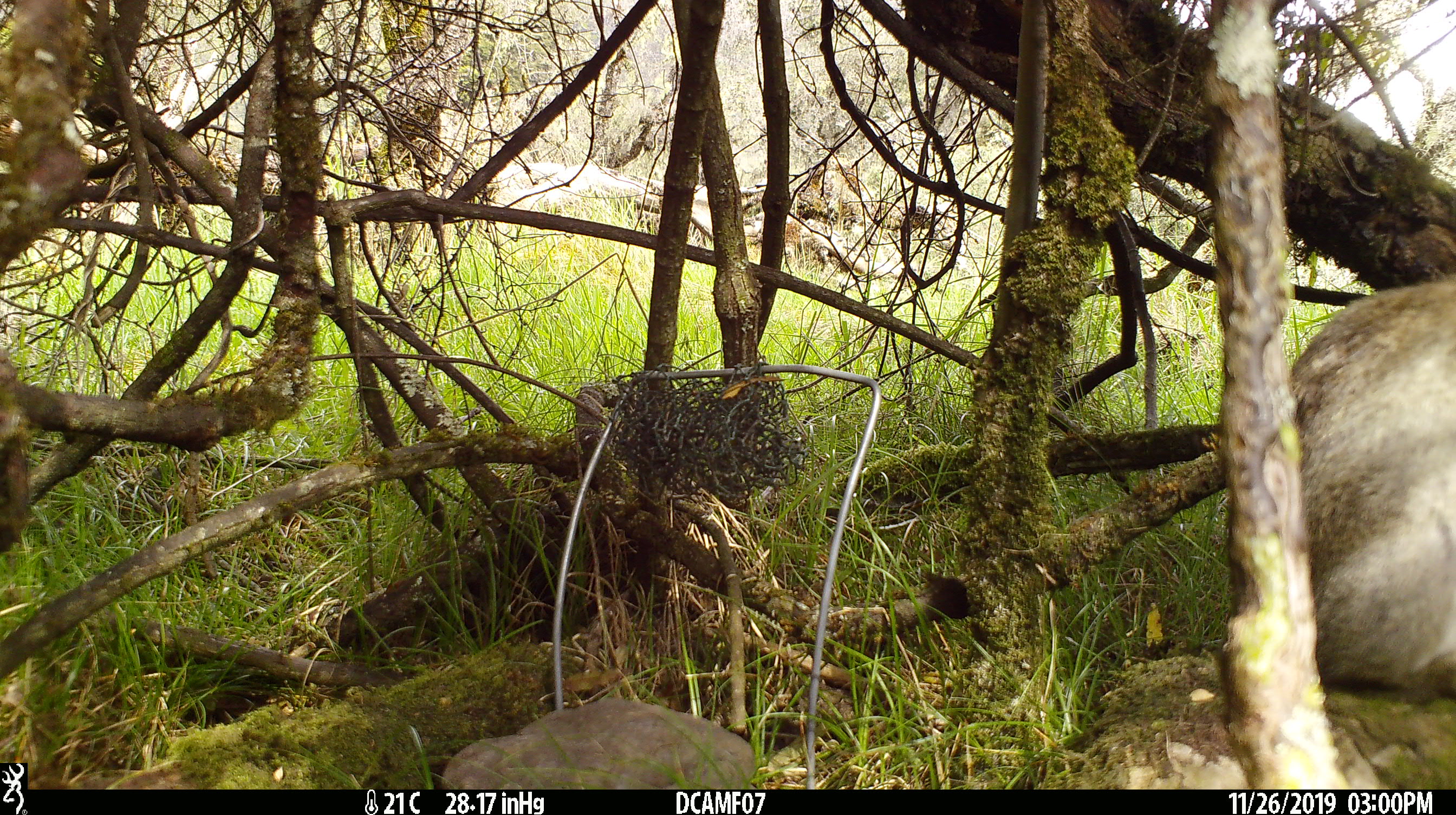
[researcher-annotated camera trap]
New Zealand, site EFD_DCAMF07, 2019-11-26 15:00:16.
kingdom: Animalia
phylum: Chordata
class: Mammalia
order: Lagomorpha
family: Leporidae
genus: Oryctolagus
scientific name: Oryctolagus cuniculus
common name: european rabbit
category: rabbit